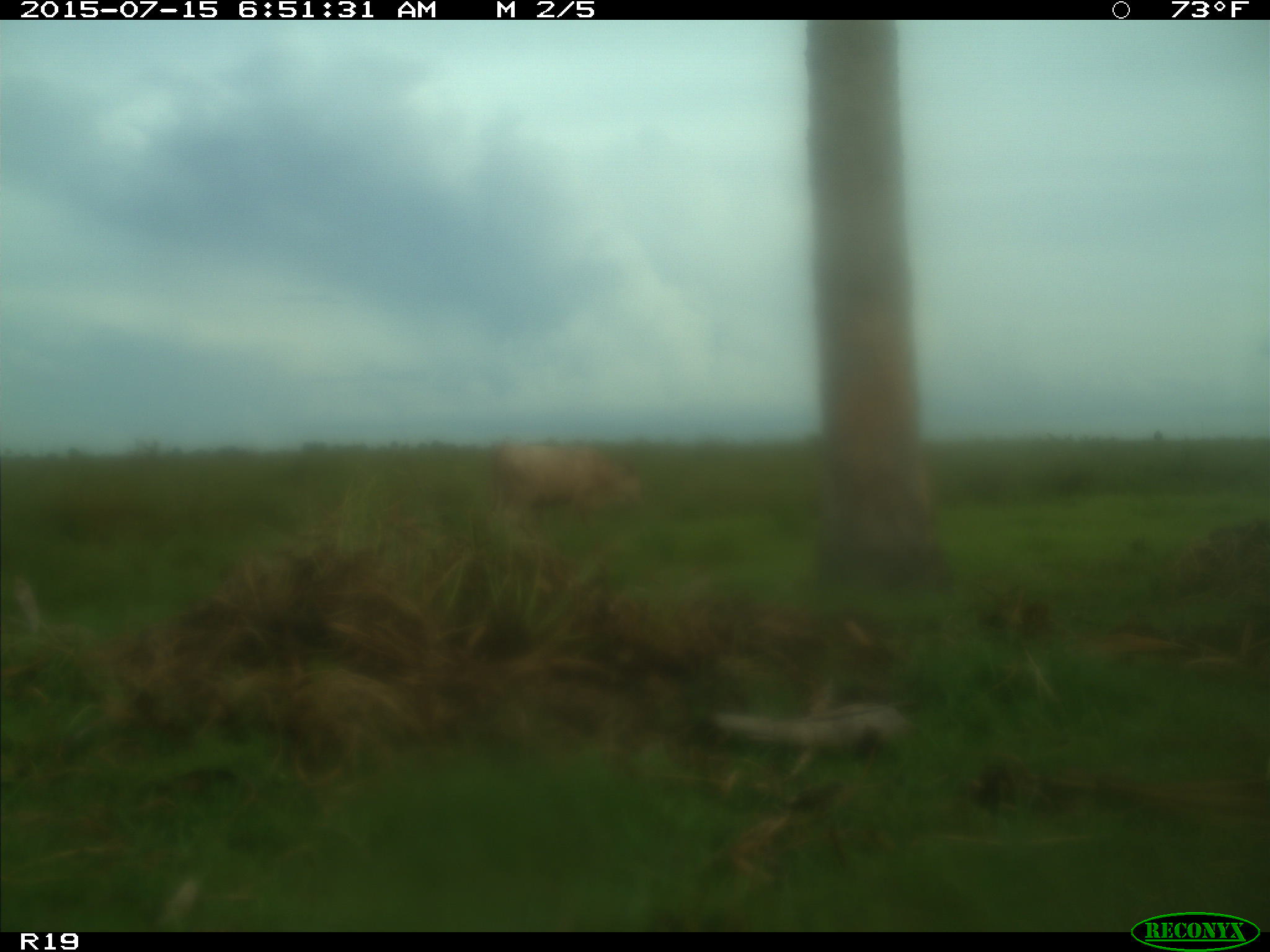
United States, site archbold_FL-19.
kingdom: Animalia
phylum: Chordata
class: Mammalia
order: Artiodactyla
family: Bovidae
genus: Bos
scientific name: Bos taurus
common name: domestic cow